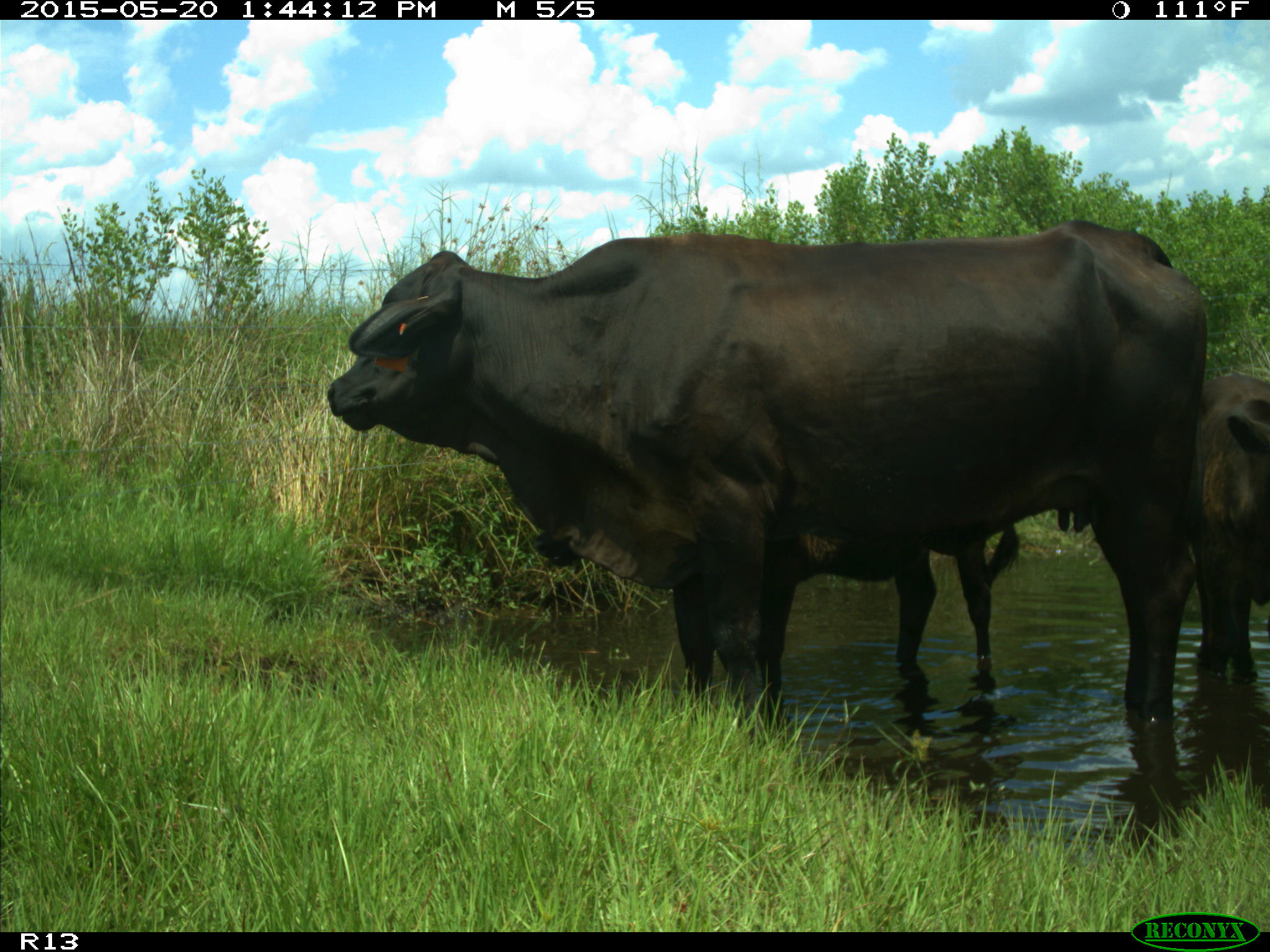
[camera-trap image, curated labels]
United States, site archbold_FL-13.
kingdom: Animalia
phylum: Chordata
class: Mammalia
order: Artiodactyla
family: Bovidae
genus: Bos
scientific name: Bos taurus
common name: domestic cow